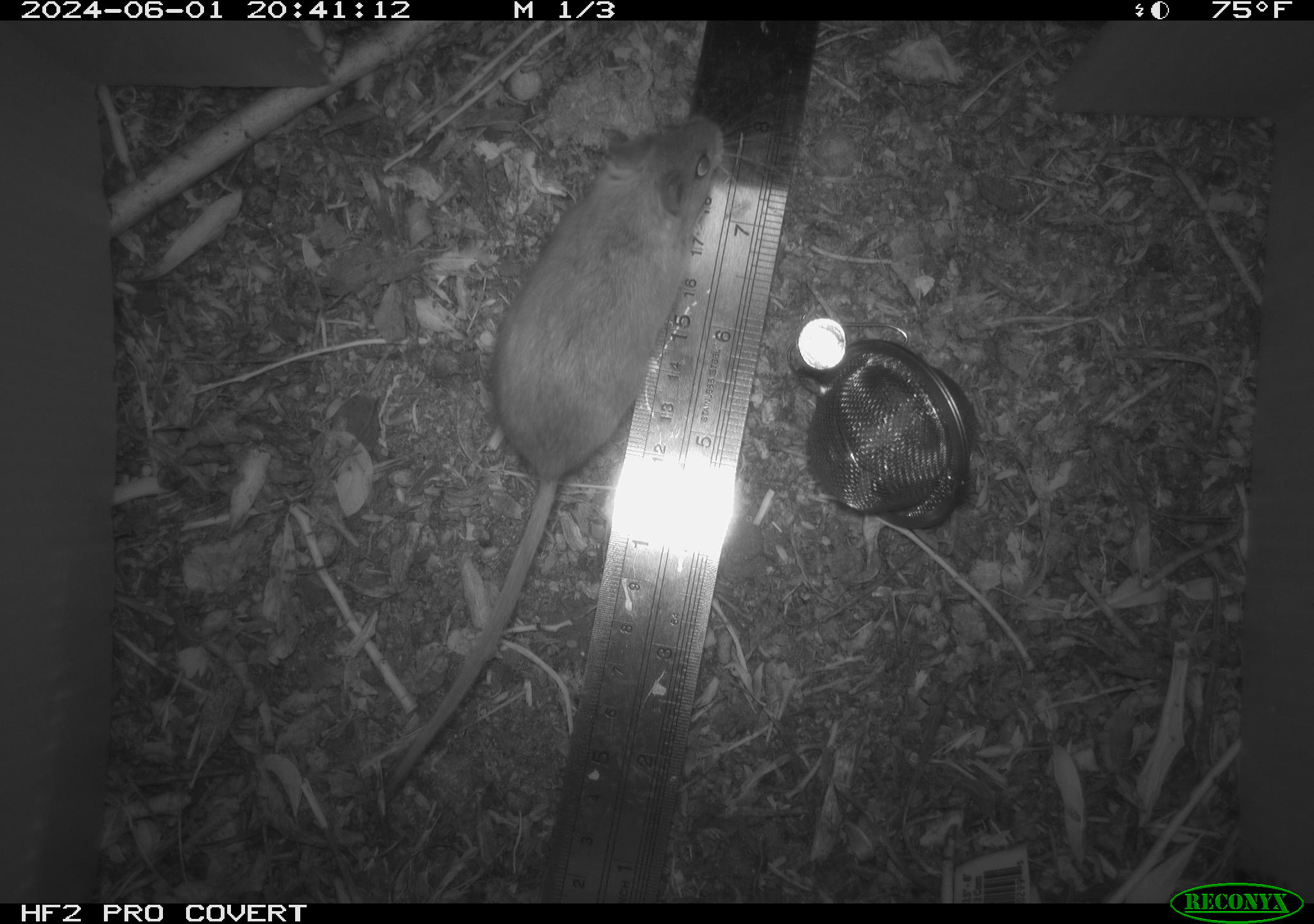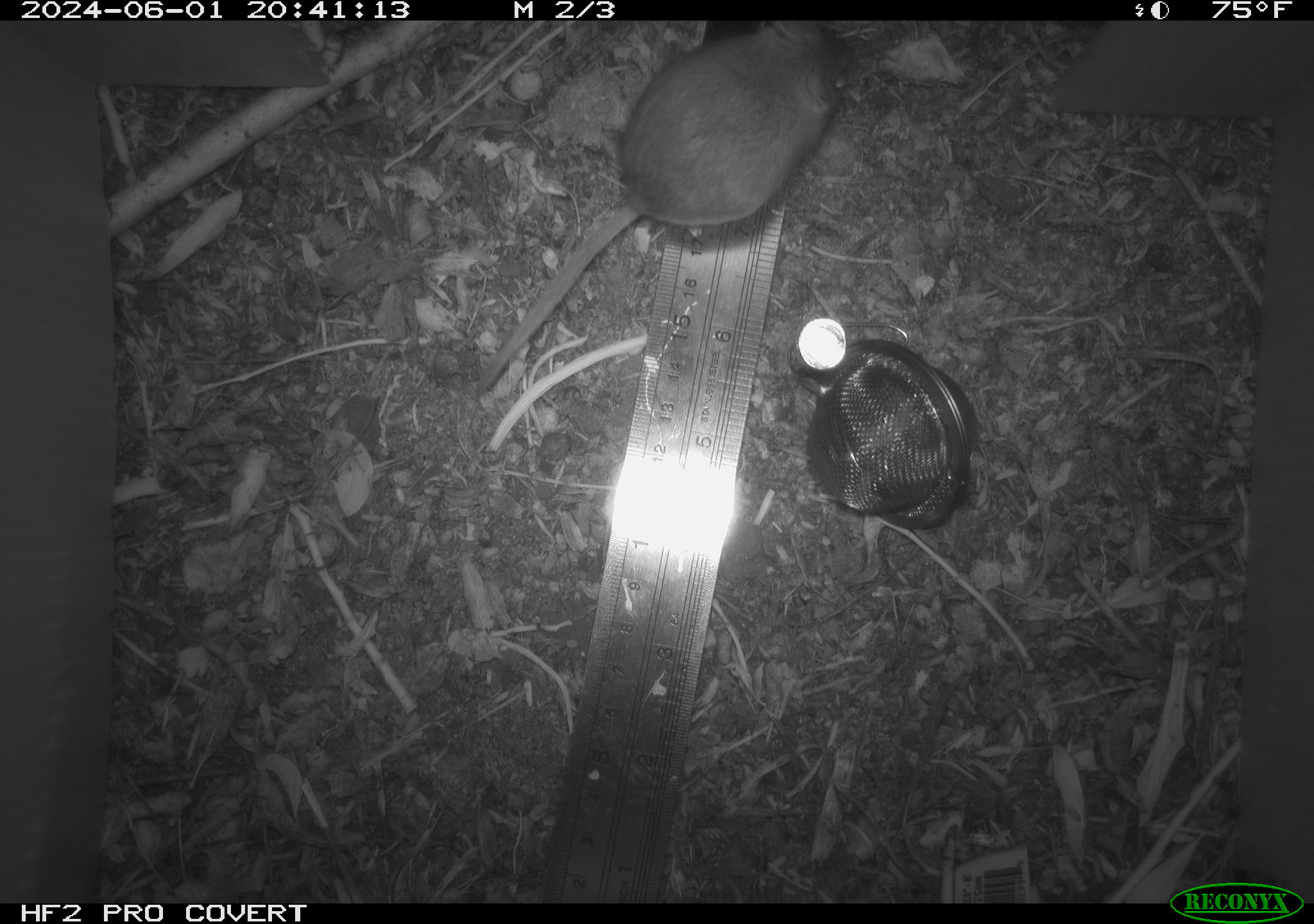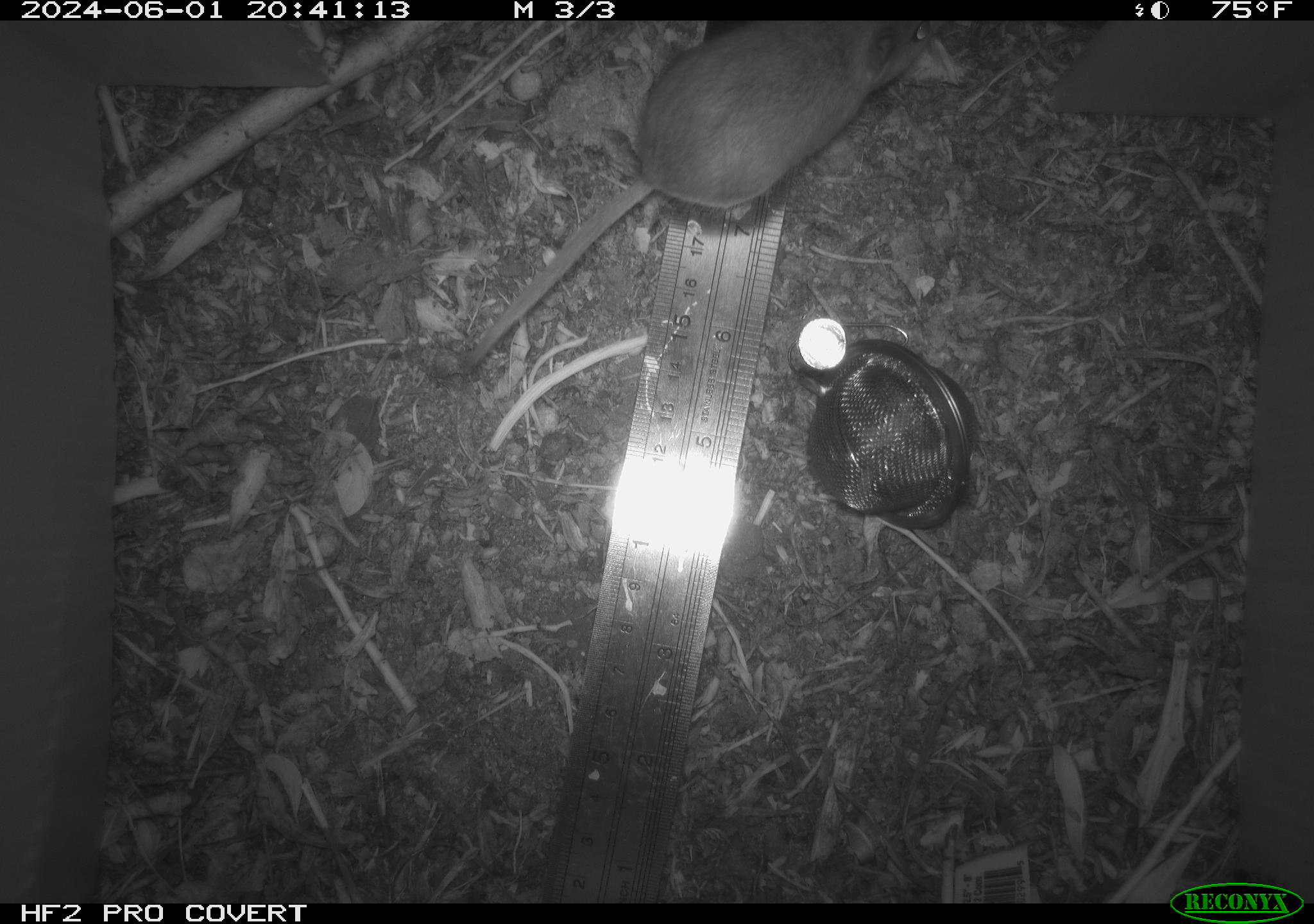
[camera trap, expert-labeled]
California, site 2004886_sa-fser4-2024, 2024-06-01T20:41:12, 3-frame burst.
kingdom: Animalia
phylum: Chordata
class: Mammalia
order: Rodentia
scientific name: Rodentia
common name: rodent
Rodent (Rodentia).